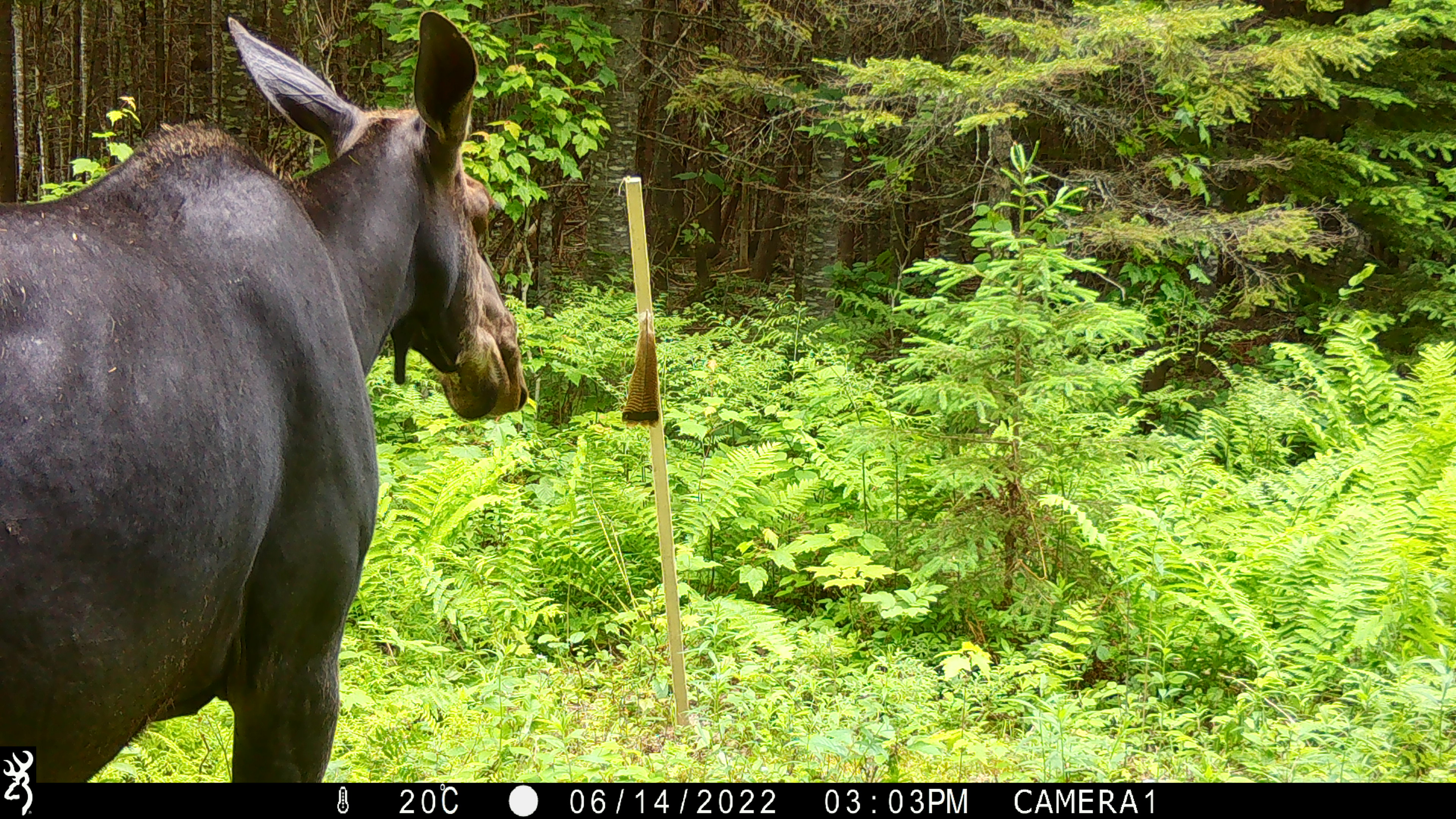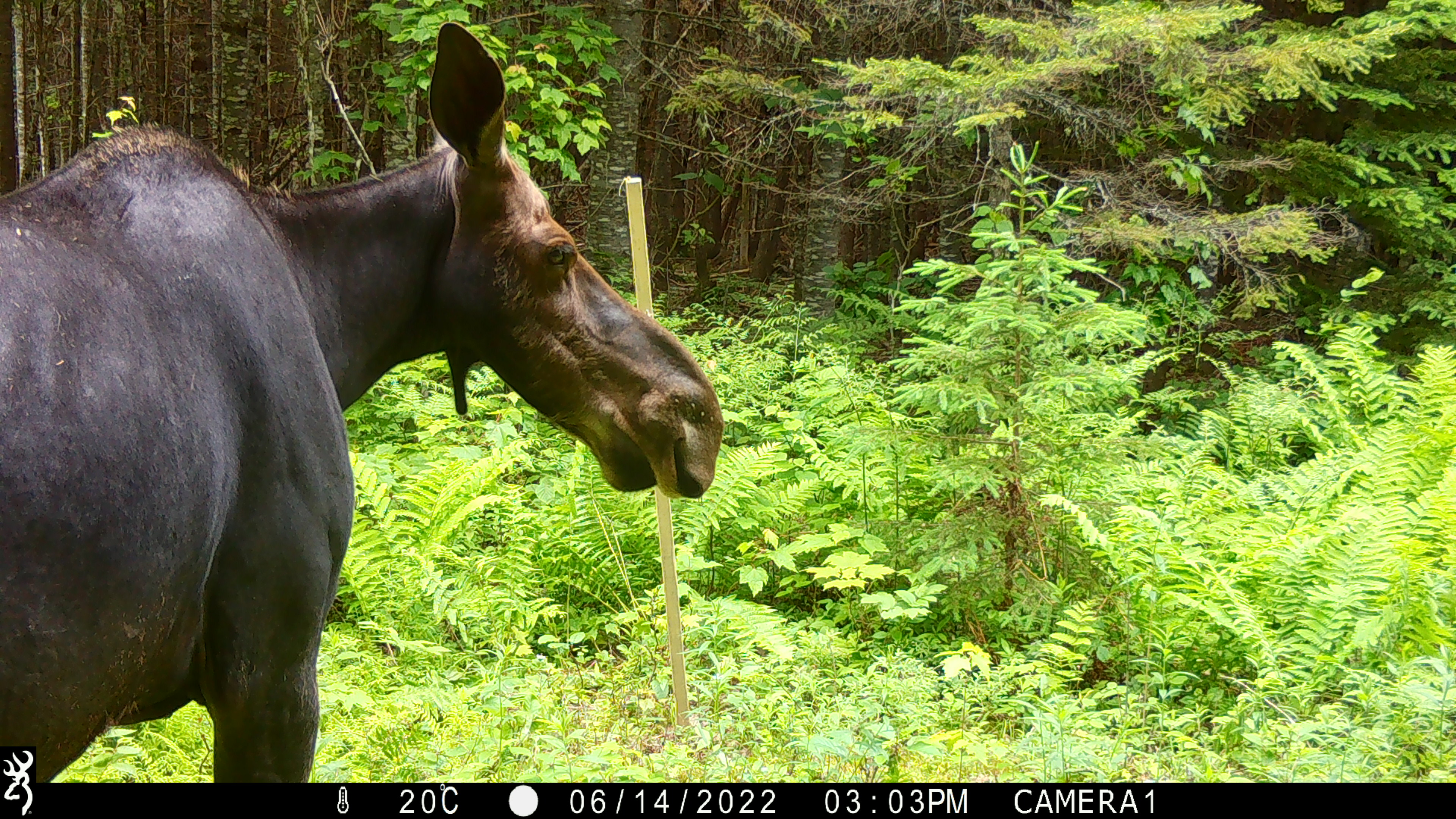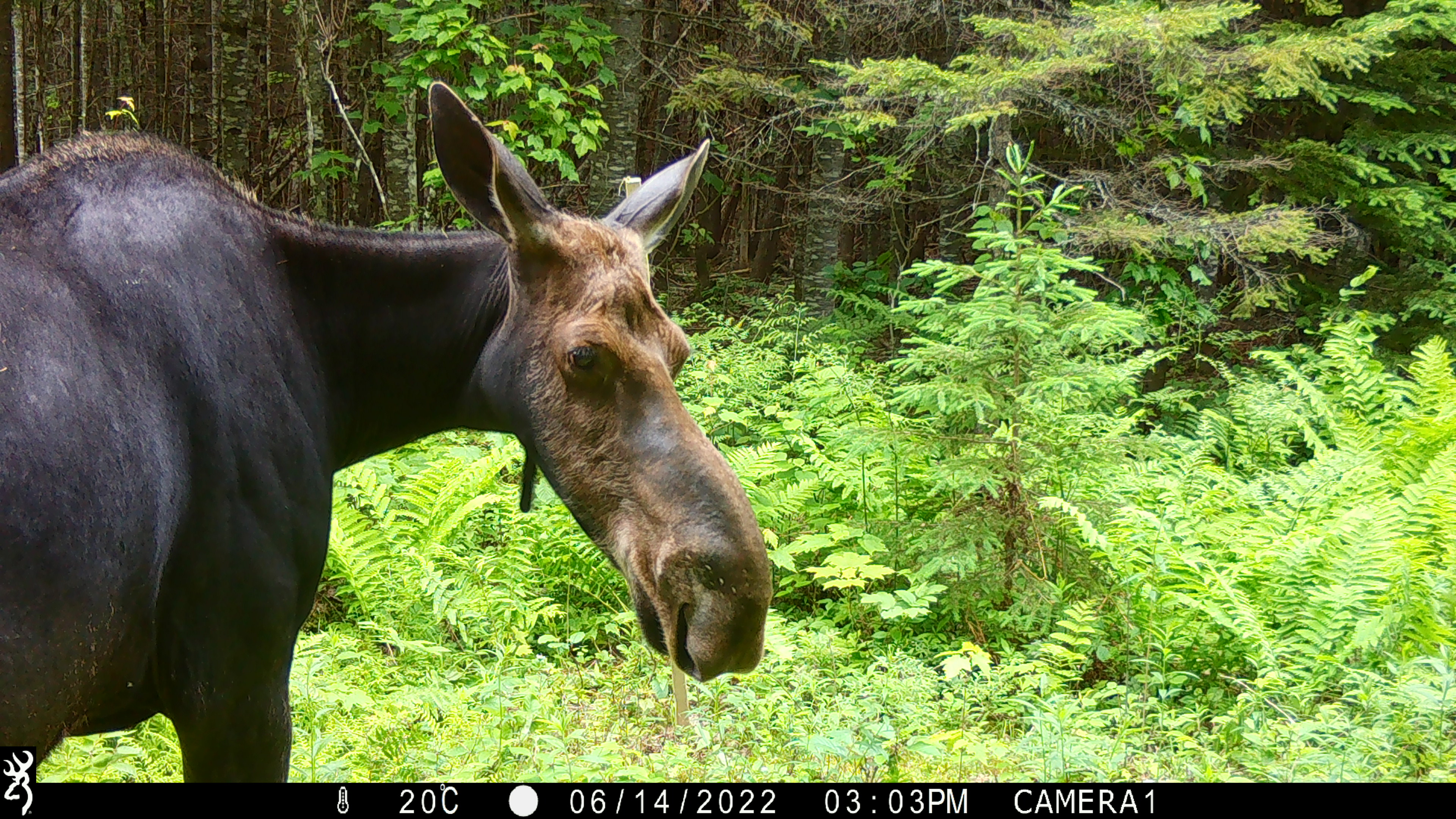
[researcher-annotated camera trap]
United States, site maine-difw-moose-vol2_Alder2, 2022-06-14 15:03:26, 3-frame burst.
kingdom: Animalia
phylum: Chordata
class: Mammalia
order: Artiodactyla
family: Cervidae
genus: Alces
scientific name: Alces alces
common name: moose